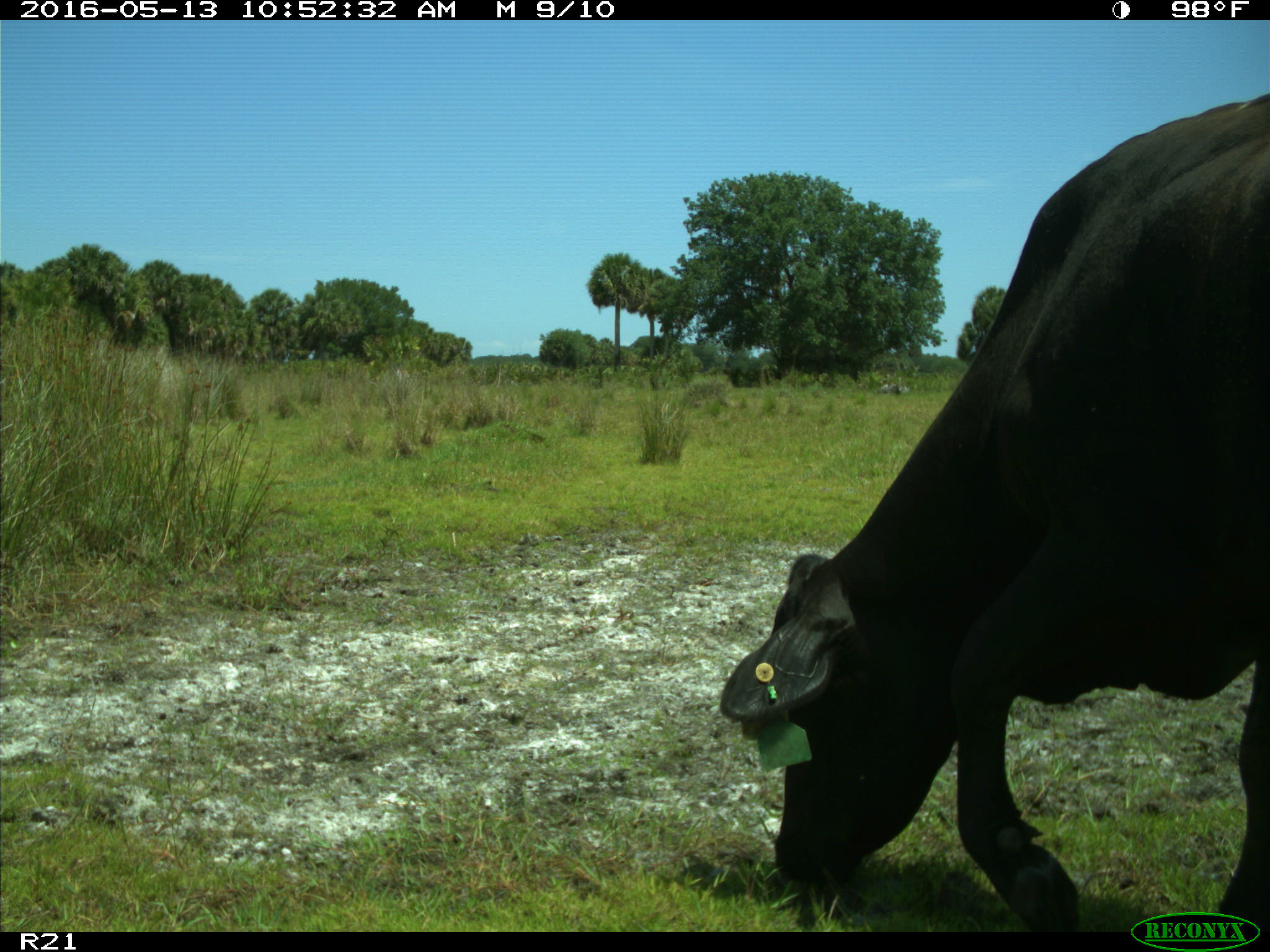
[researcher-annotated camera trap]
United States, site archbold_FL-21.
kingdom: Animalia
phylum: Chordata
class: Mammalia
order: Artiodactyla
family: Bovidae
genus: Bos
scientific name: Bos taurus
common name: domestic cow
Bos taurus (domestic cow).